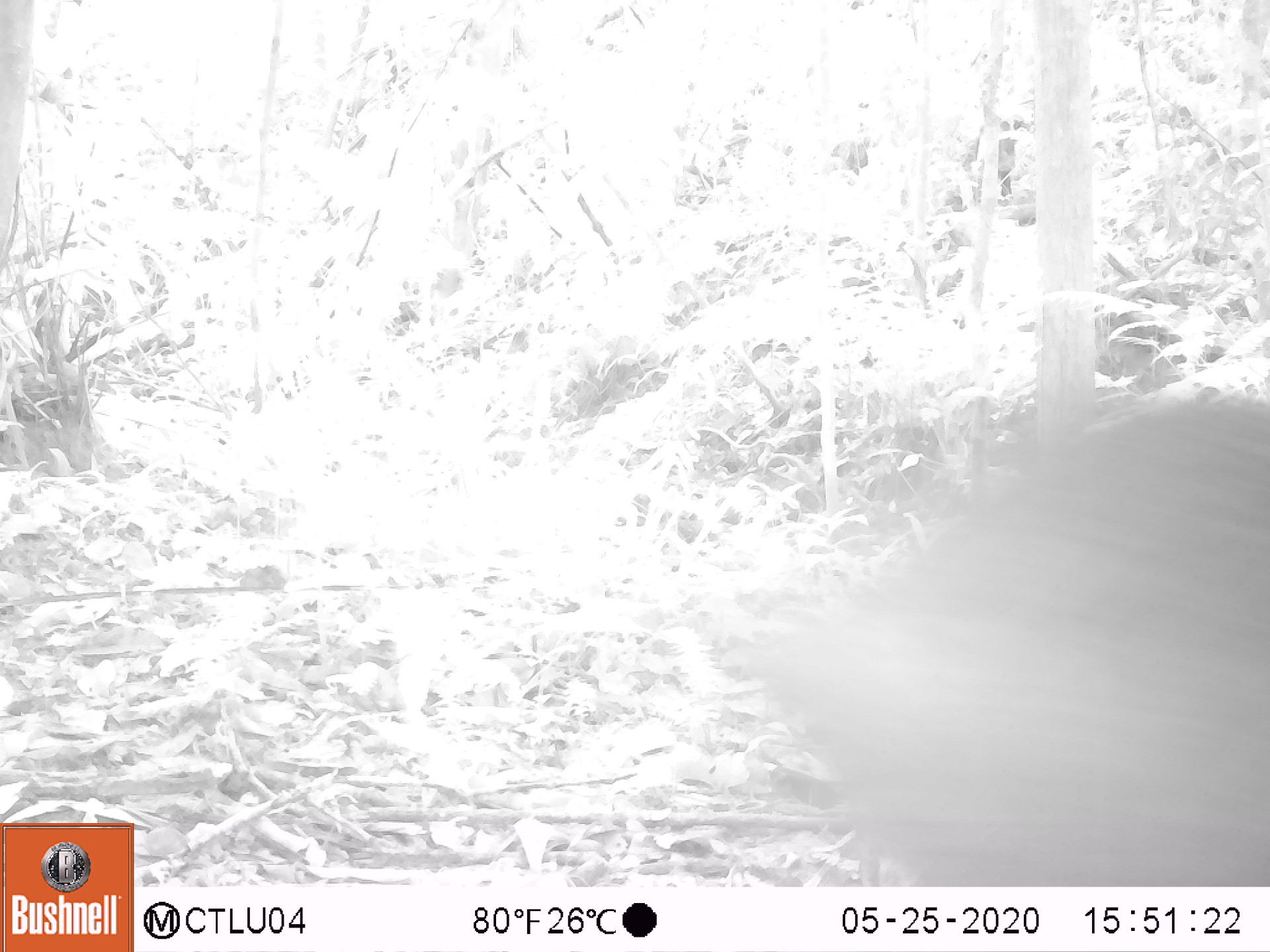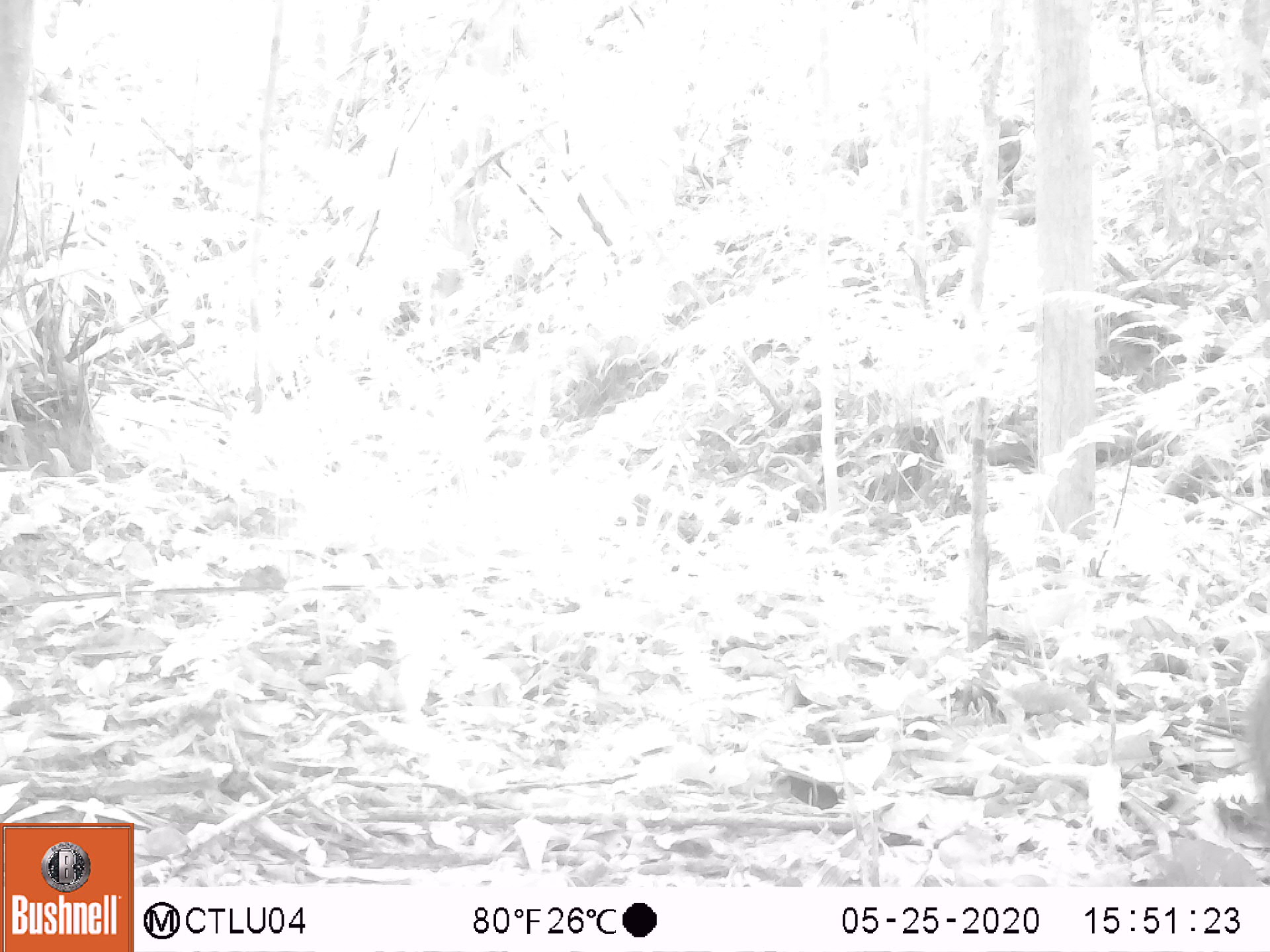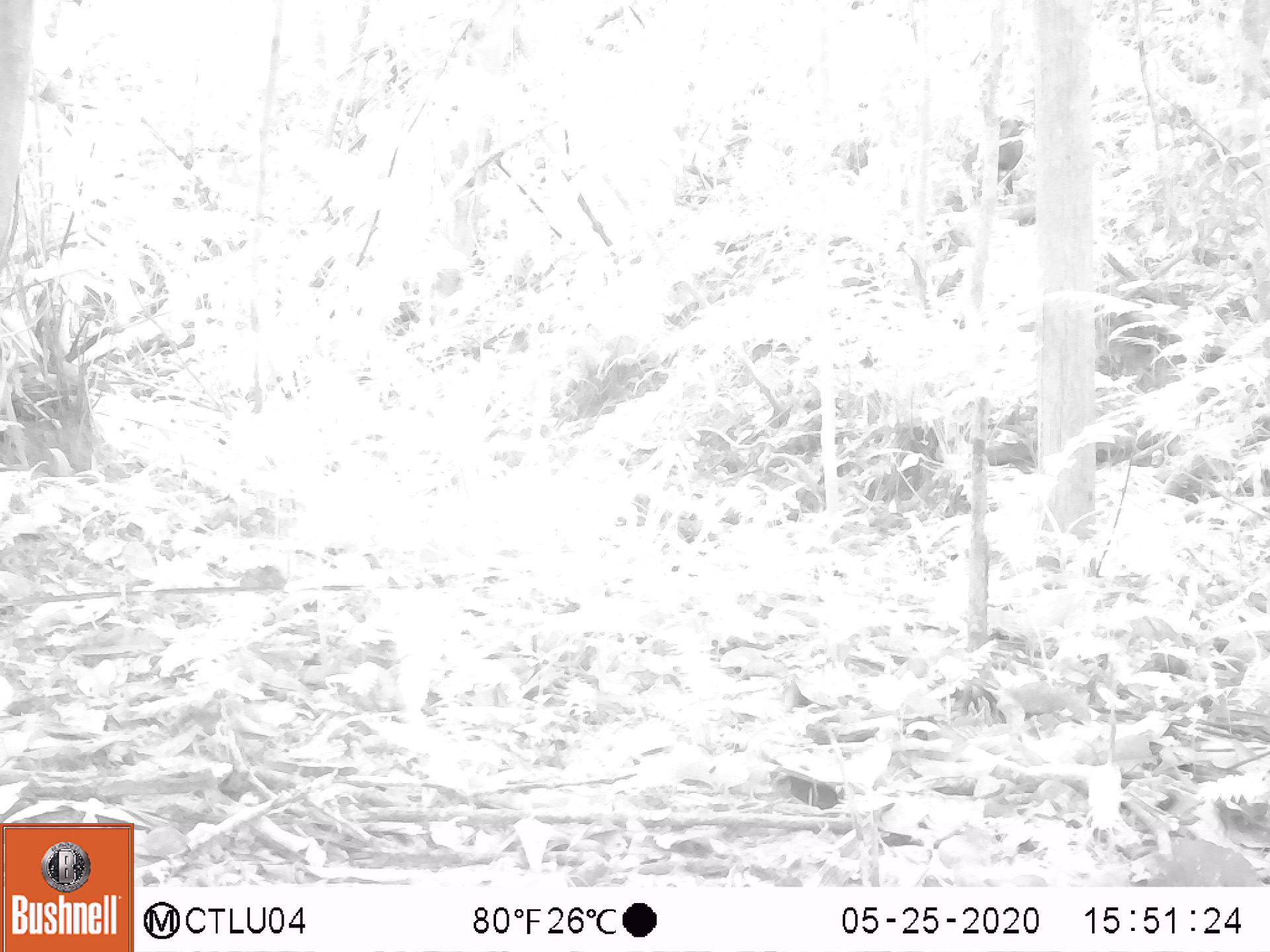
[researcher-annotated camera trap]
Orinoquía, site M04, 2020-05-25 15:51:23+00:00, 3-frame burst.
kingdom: Animalia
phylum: Chordata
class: Mammalia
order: Artiodactyla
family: Tayassuidae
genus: Tayassu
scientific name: Tayassu pecari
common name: white-lipped peccary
White-lipped peccary (Tayassu pecari).